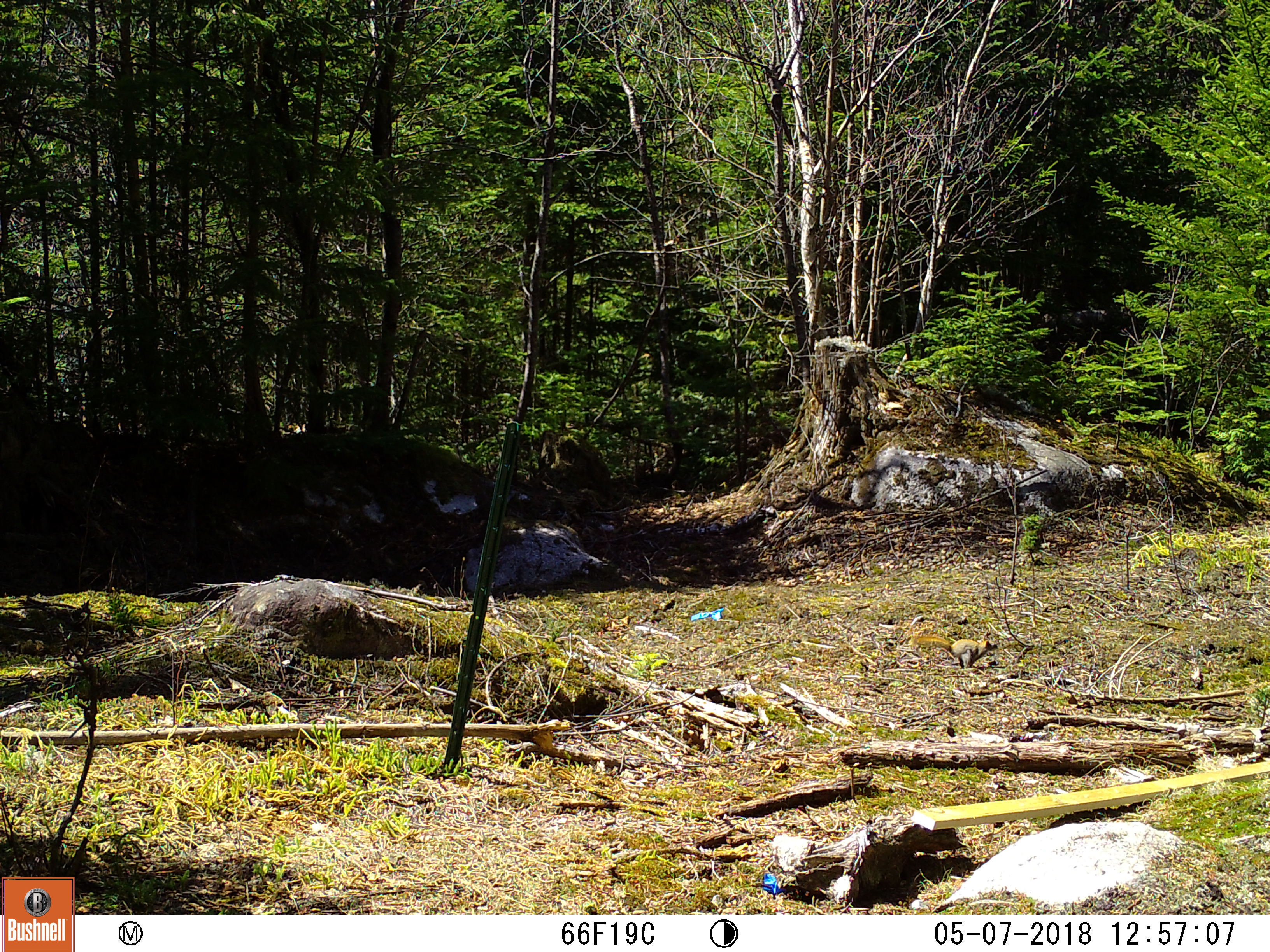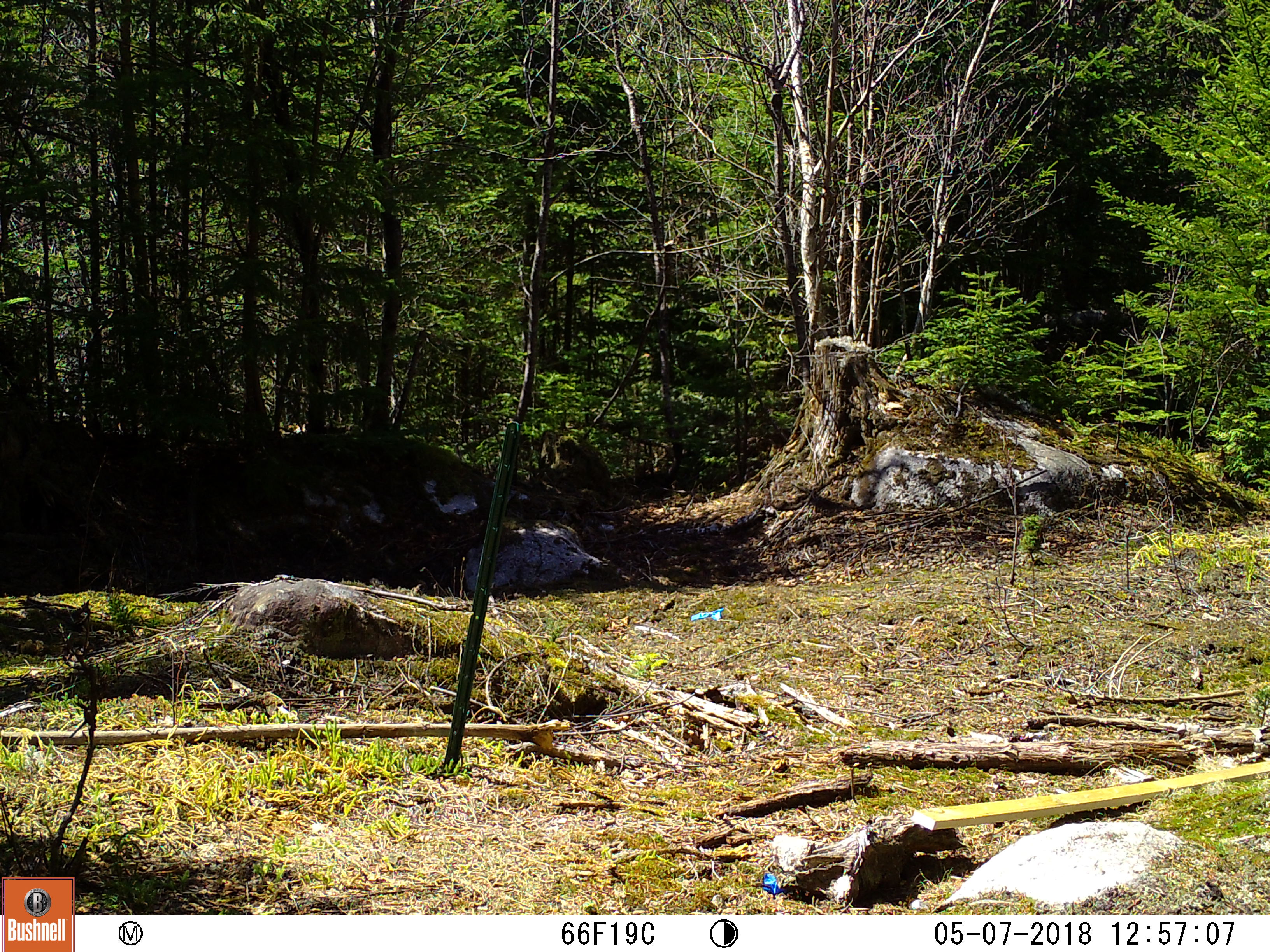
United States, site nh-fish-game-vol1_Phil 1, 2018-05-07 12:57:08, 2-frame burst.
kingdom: Animalia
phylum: Chordata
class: Mammalia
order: Rodentia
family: Sciuridae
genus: Tamiasciurus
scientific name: Tamiasciurus hudsonicus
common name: red squirrel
Red squirrel (Tamiasciurus hudsonicus).